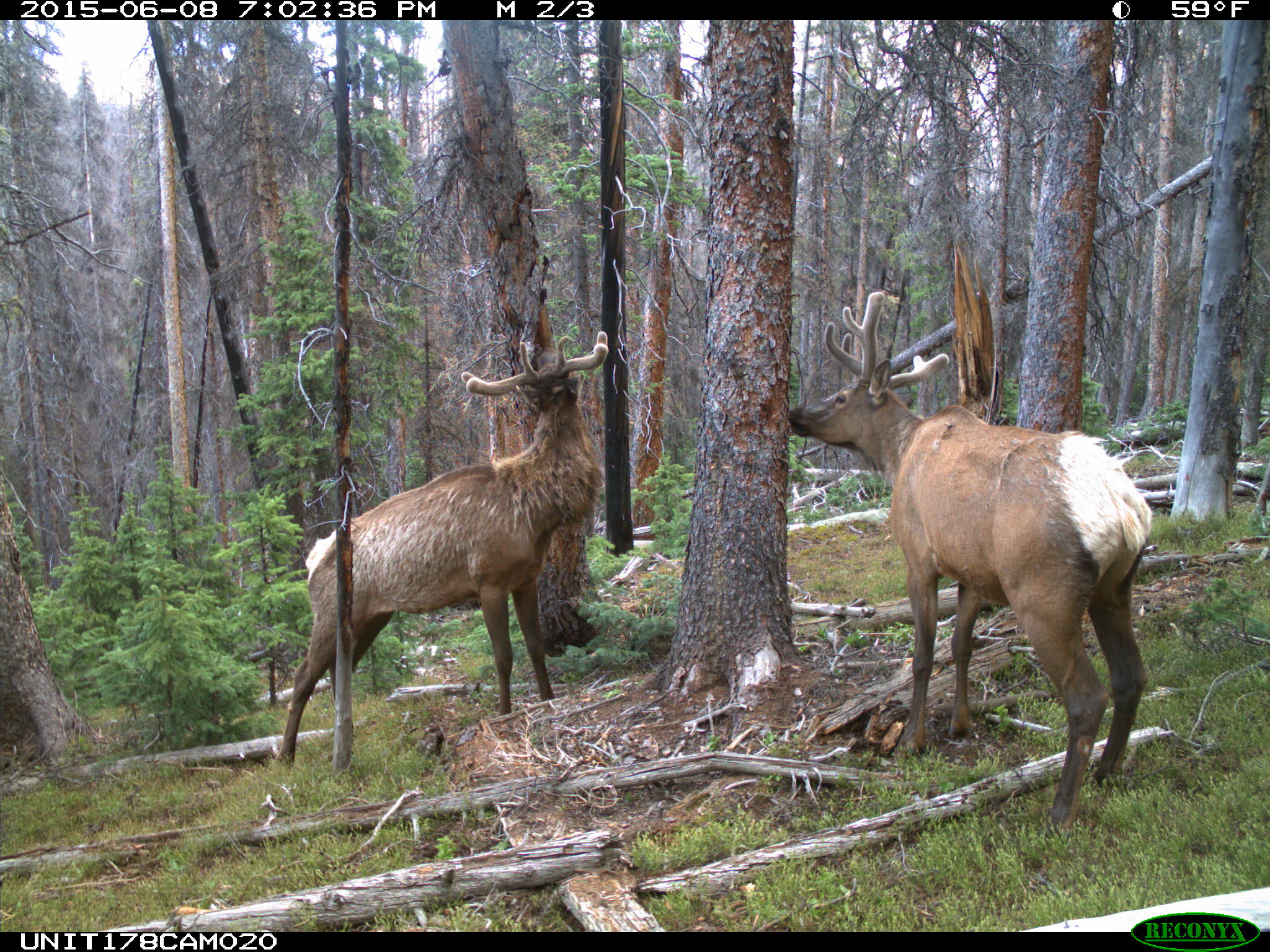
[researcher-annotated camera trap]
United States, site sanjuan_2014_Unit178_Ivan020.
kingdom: Animalia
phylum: Chordata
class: Mammalia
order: Artiodactyla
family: Cervidae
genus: Cervus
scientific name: Cervus elaphus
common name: red deer